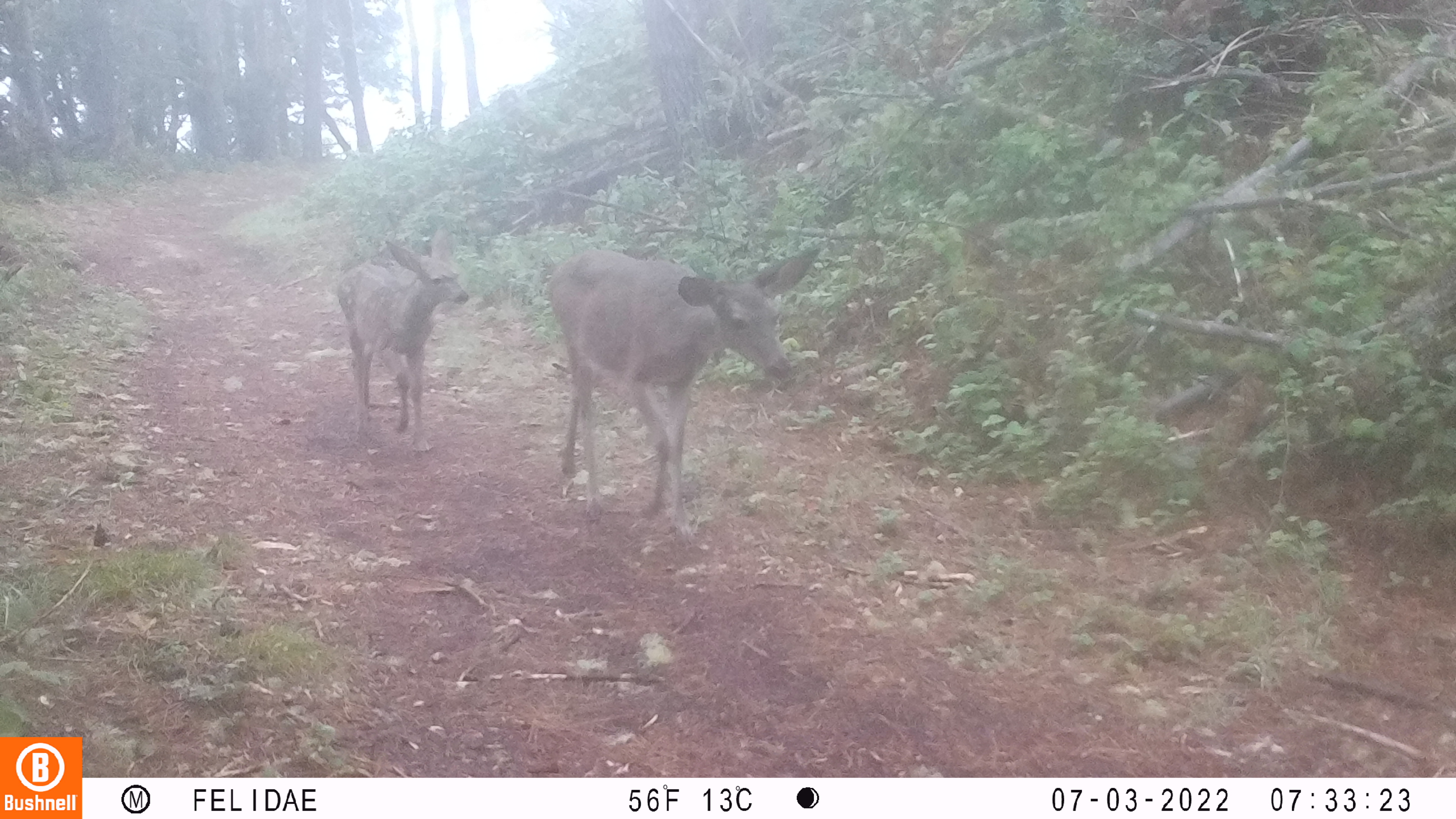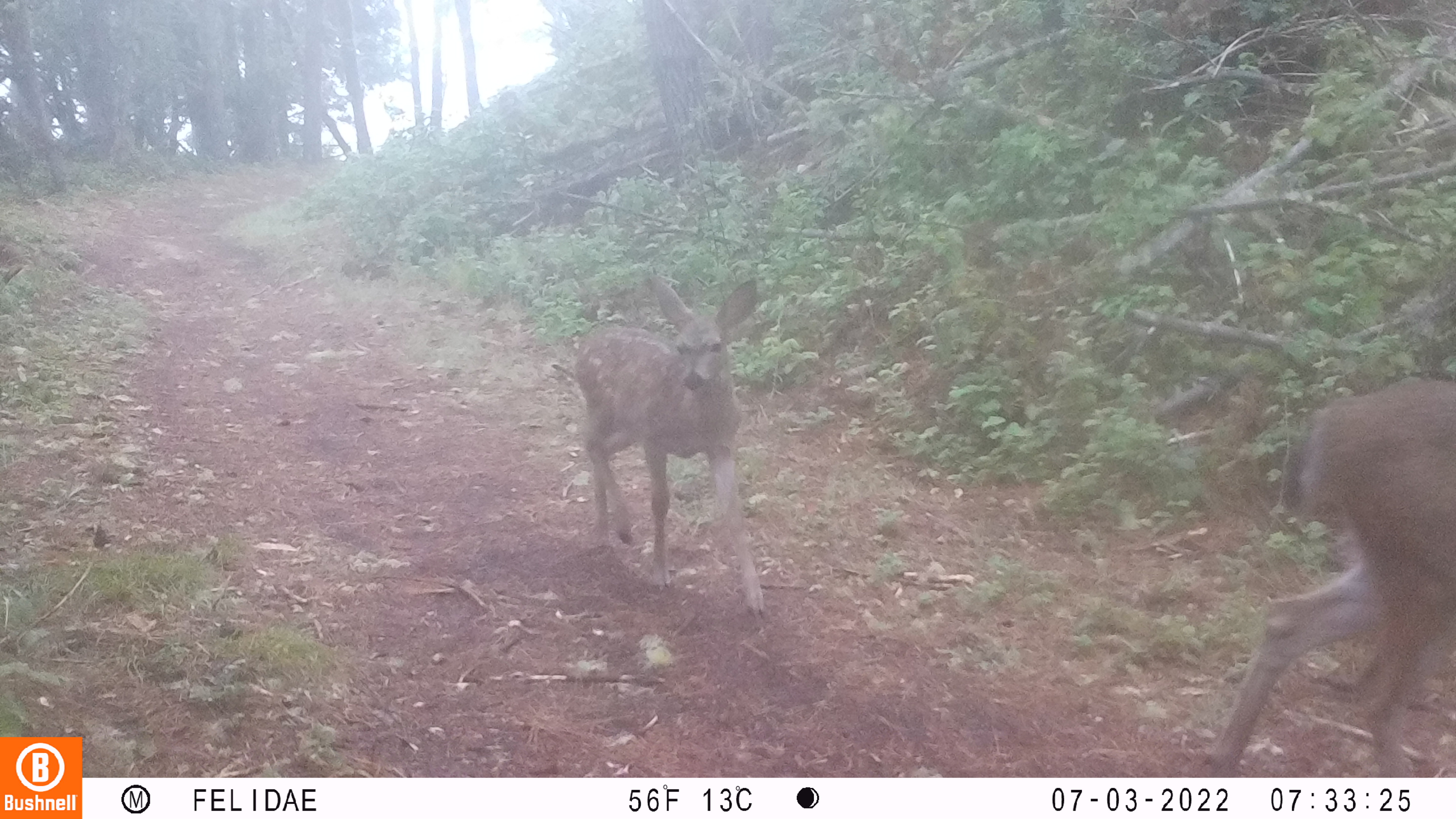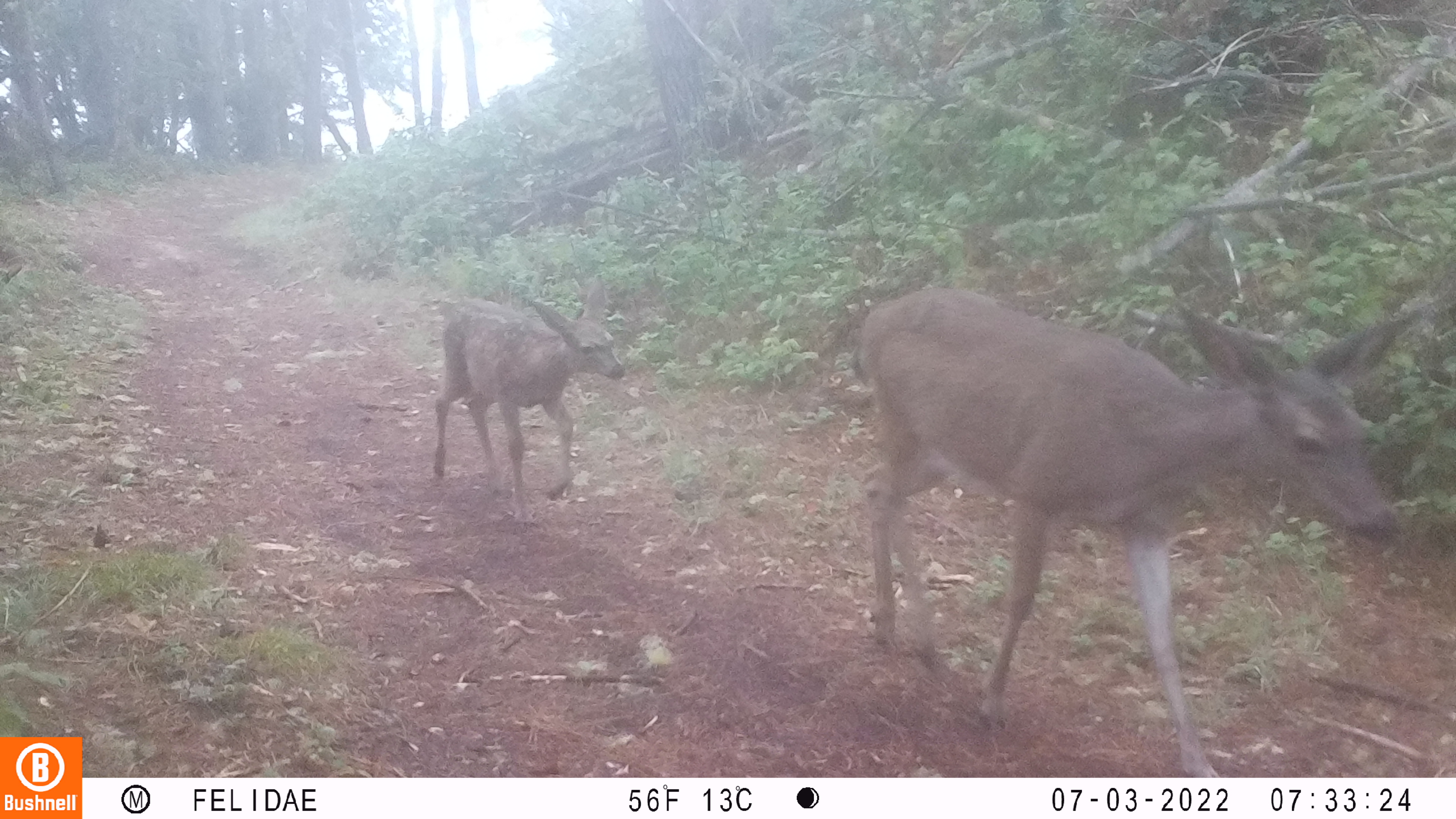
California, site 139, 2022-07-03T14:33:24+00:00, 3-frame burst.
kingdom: Animalia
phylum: Chordata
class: Mammalia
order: Artiodactyla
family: Cervidae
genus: Odocoileus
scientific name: Odocoileus hemionus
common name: mule deer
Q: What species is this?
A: Mule deer (Odocoileus hemionus).